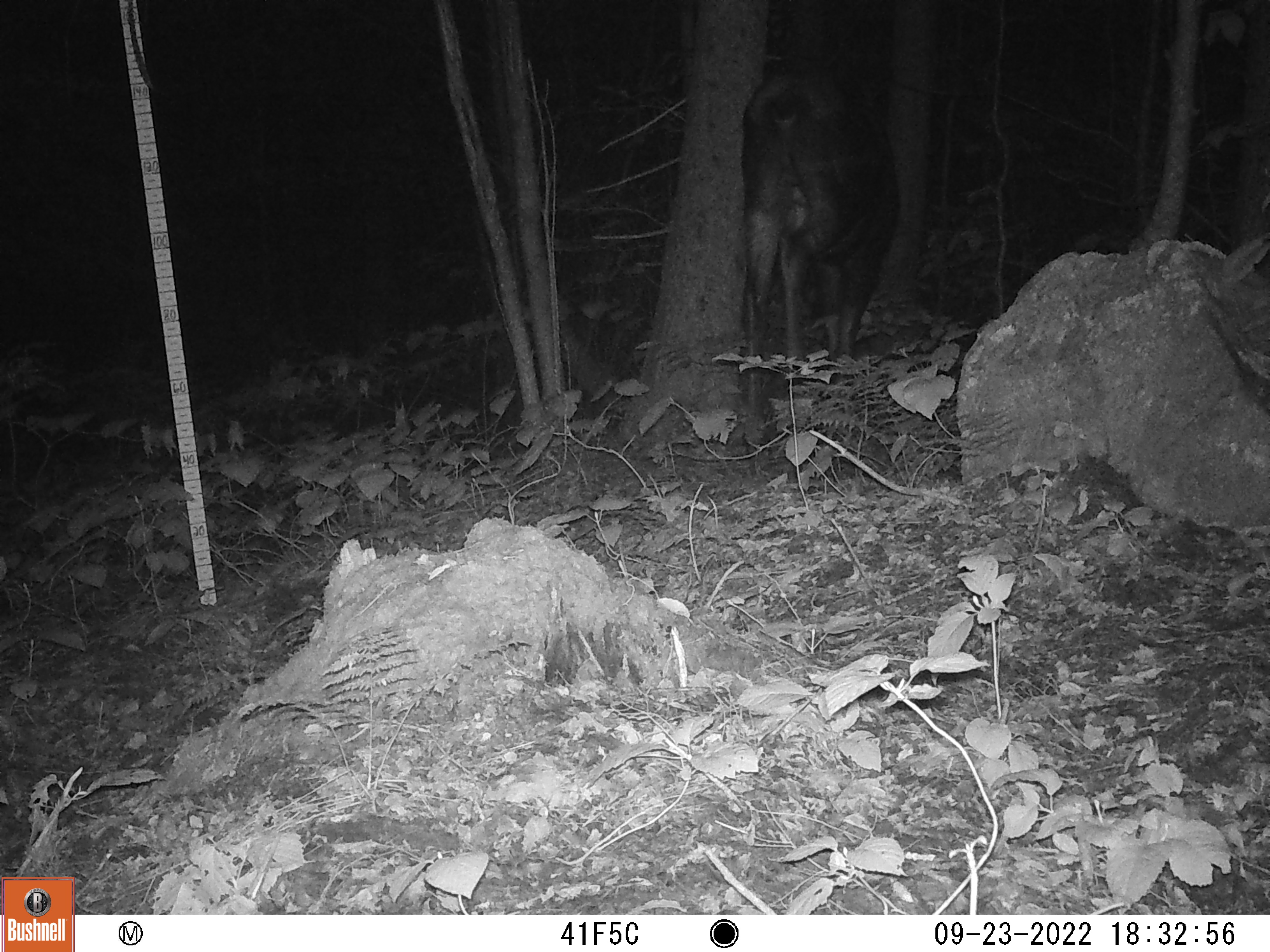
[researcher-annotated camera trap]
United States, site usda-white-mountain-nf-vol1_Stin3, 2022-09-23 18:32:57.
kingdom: Animalia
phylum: Chordata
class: Mammalia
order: Artiodactyla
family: Cervidae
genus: Alces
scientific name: Alces alces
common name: moose